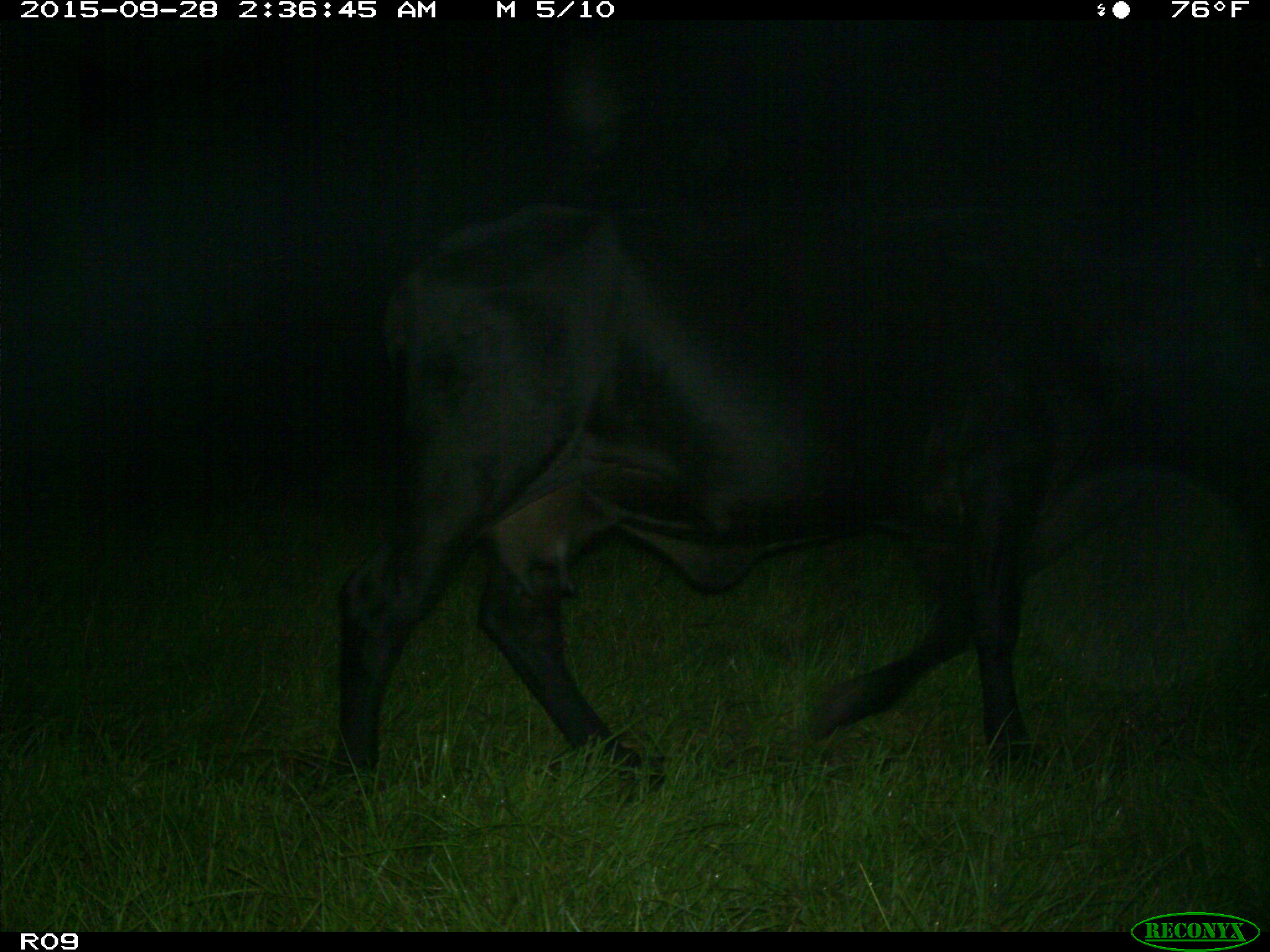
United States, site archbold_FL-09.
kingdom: Animalia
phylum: Chordata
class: Mammalia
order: Artiodactyla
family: Bovidae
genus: Bos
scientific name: Bos taurus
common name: domestic cow